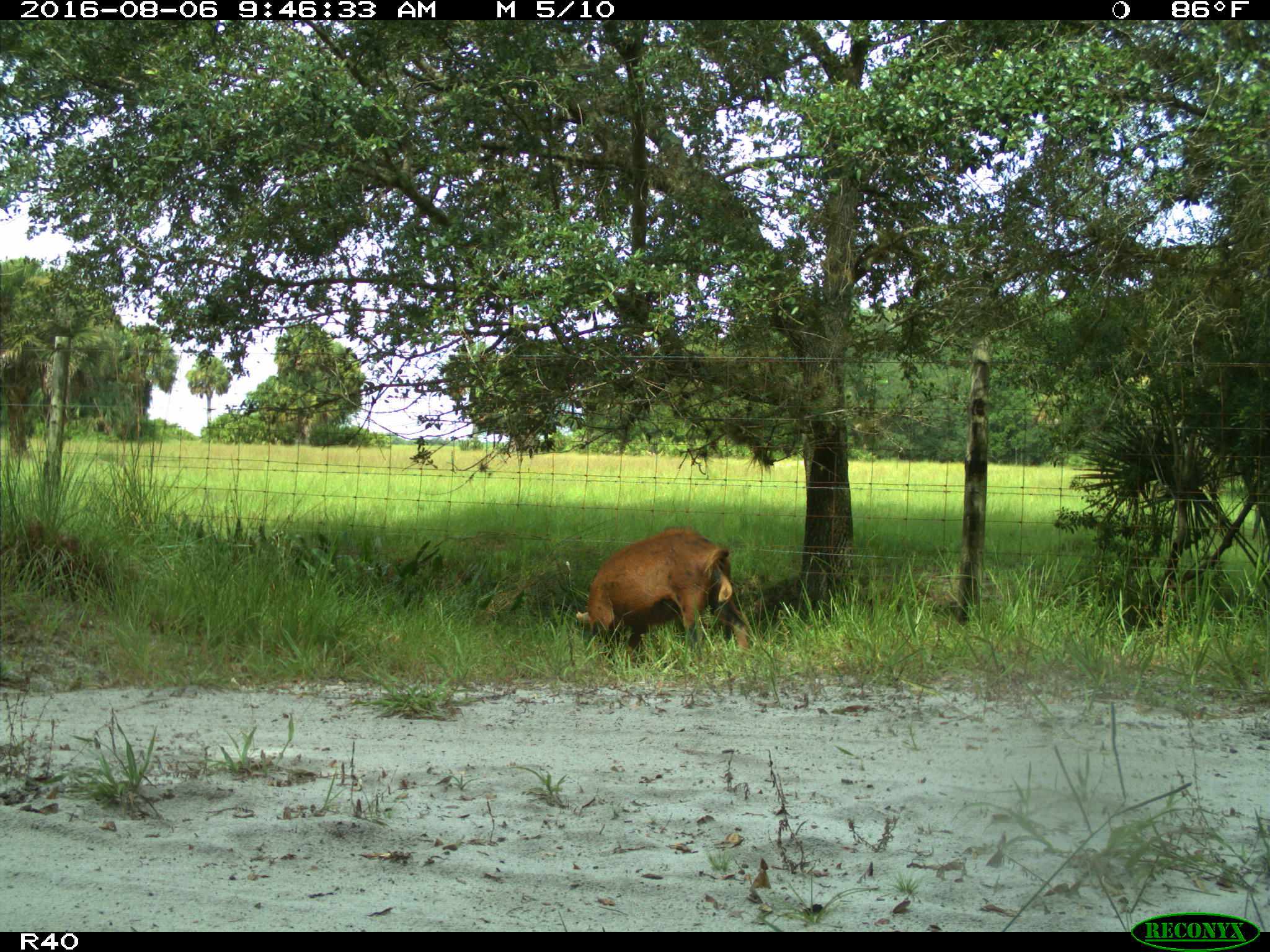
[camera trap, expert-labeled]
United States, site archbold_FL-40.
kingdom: Animalia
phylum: Chordata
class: Mammalia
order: Artiodactyla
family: Suidae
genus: Sus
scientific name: Sus scrofa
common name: wild boar